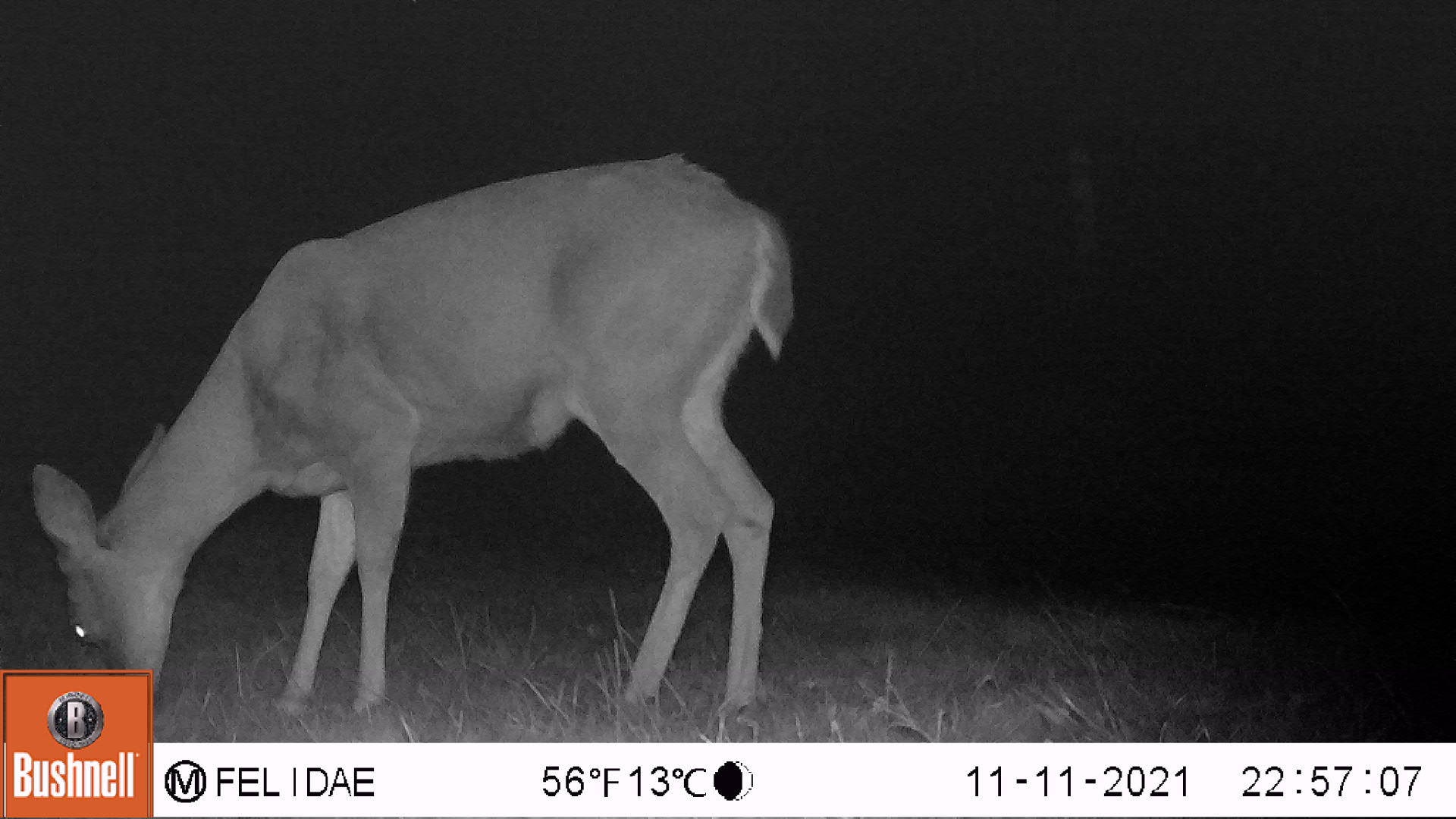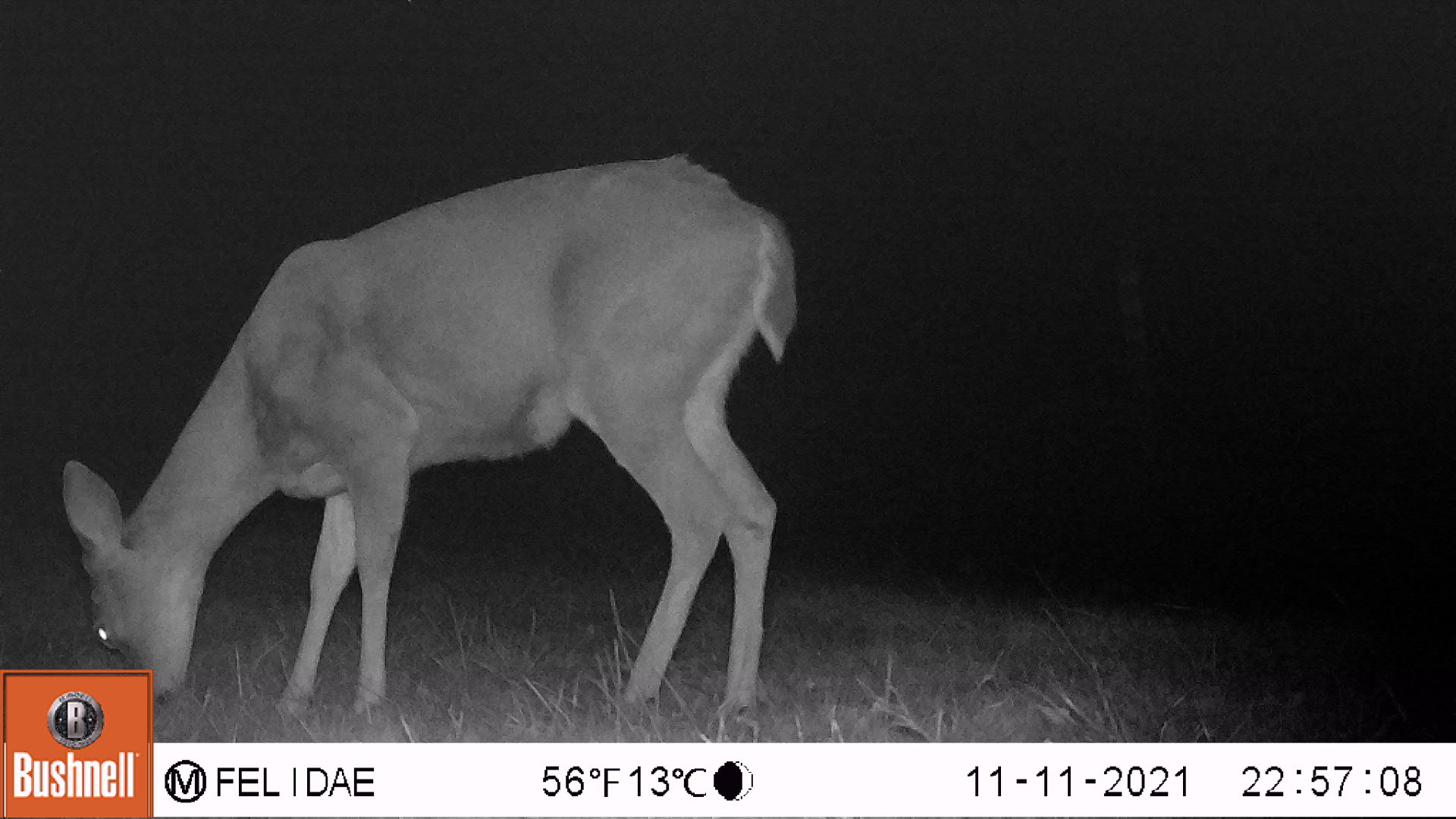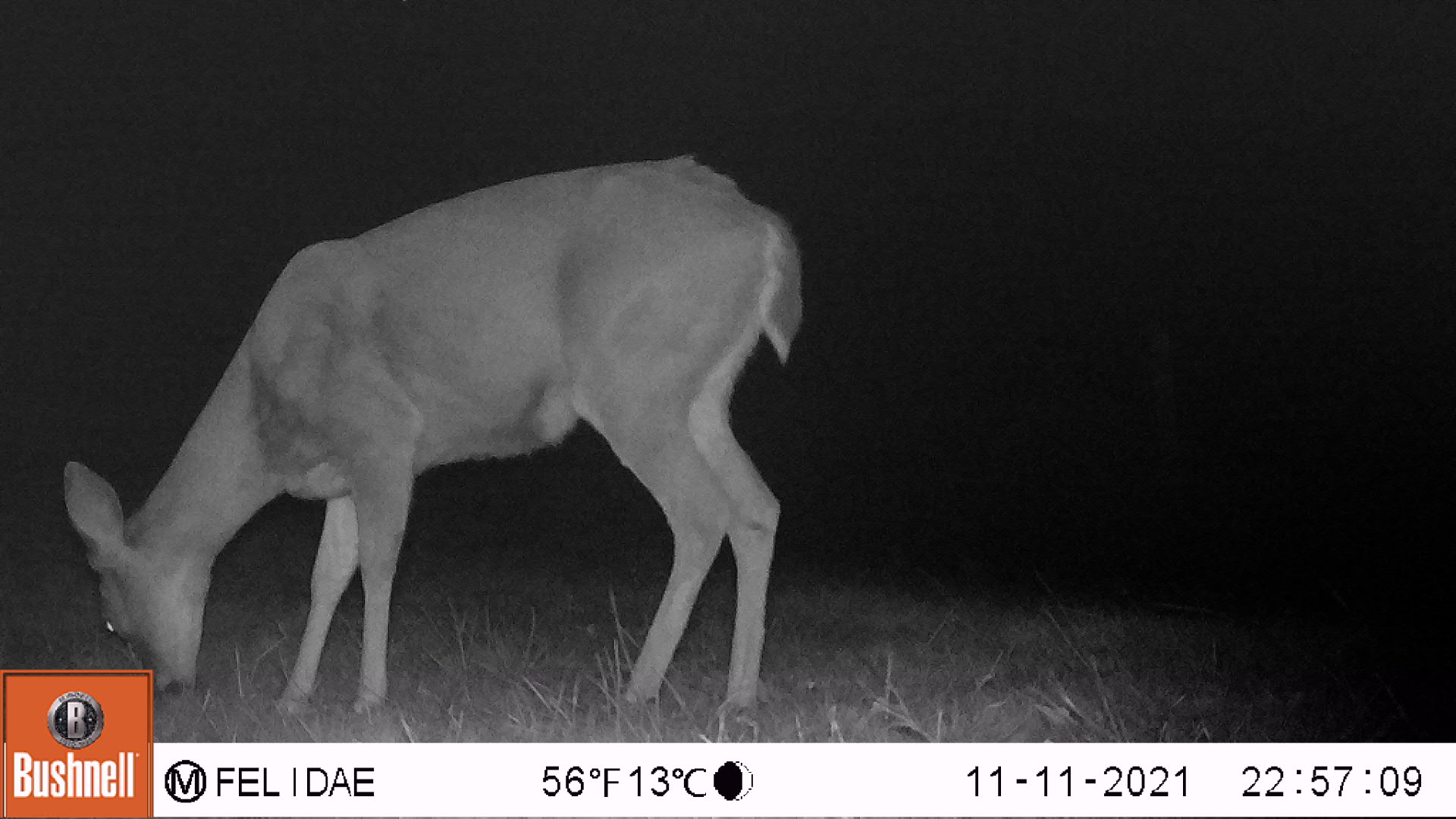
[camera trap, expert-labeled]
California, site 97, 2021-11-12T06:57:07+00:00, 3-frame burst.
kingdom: Animalia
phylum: Chordata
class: Mammalia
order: Artiodactyla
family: Cervidae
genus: Odocoileus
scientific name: Odocoileus hemionus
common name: mule deer